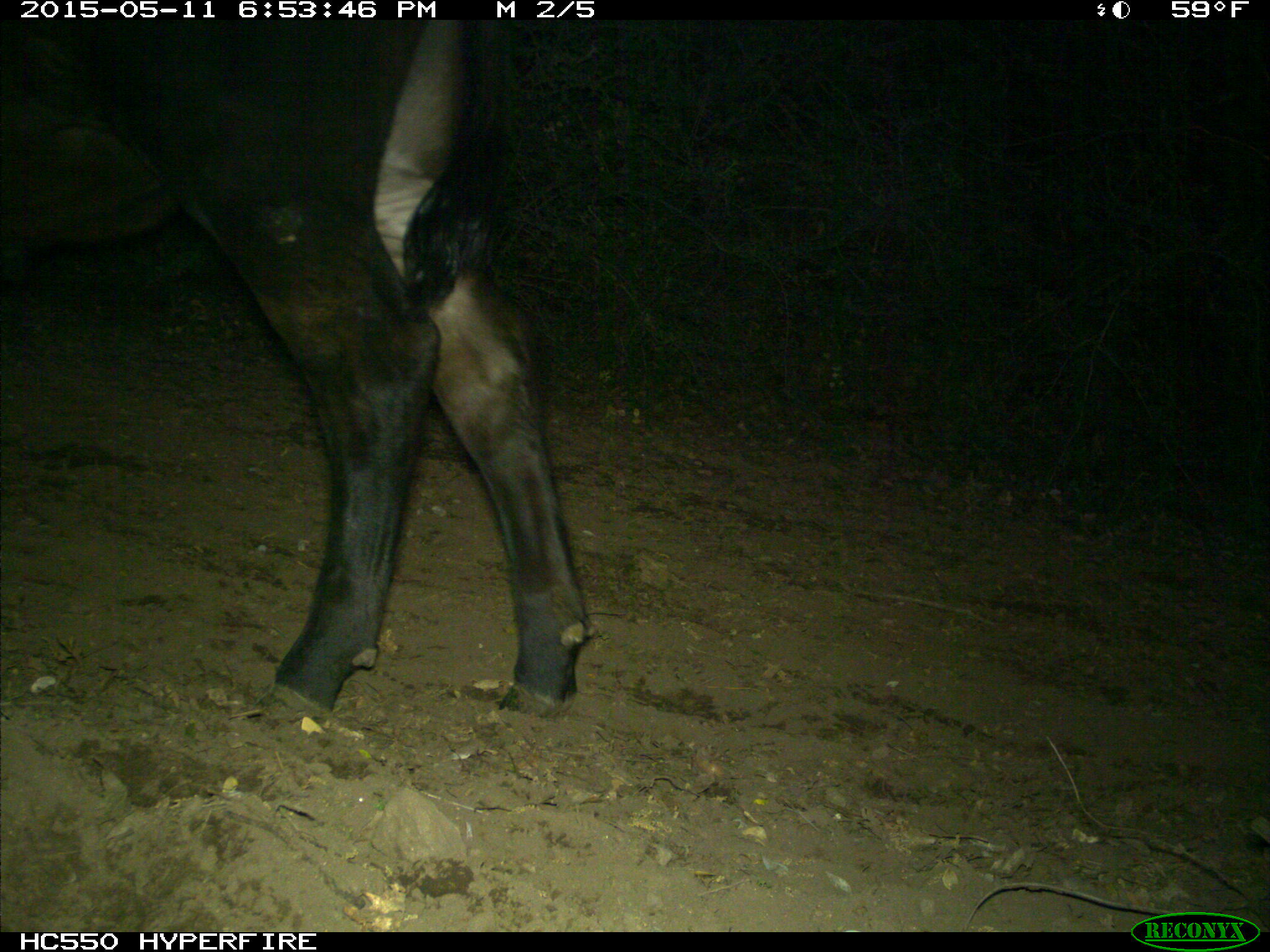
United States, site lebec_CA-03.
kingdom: Animalia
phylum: Chordata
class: Mammalia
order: Artiodactyla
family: Bovidae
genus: Bos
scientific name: Bos taurus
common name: domestic cow